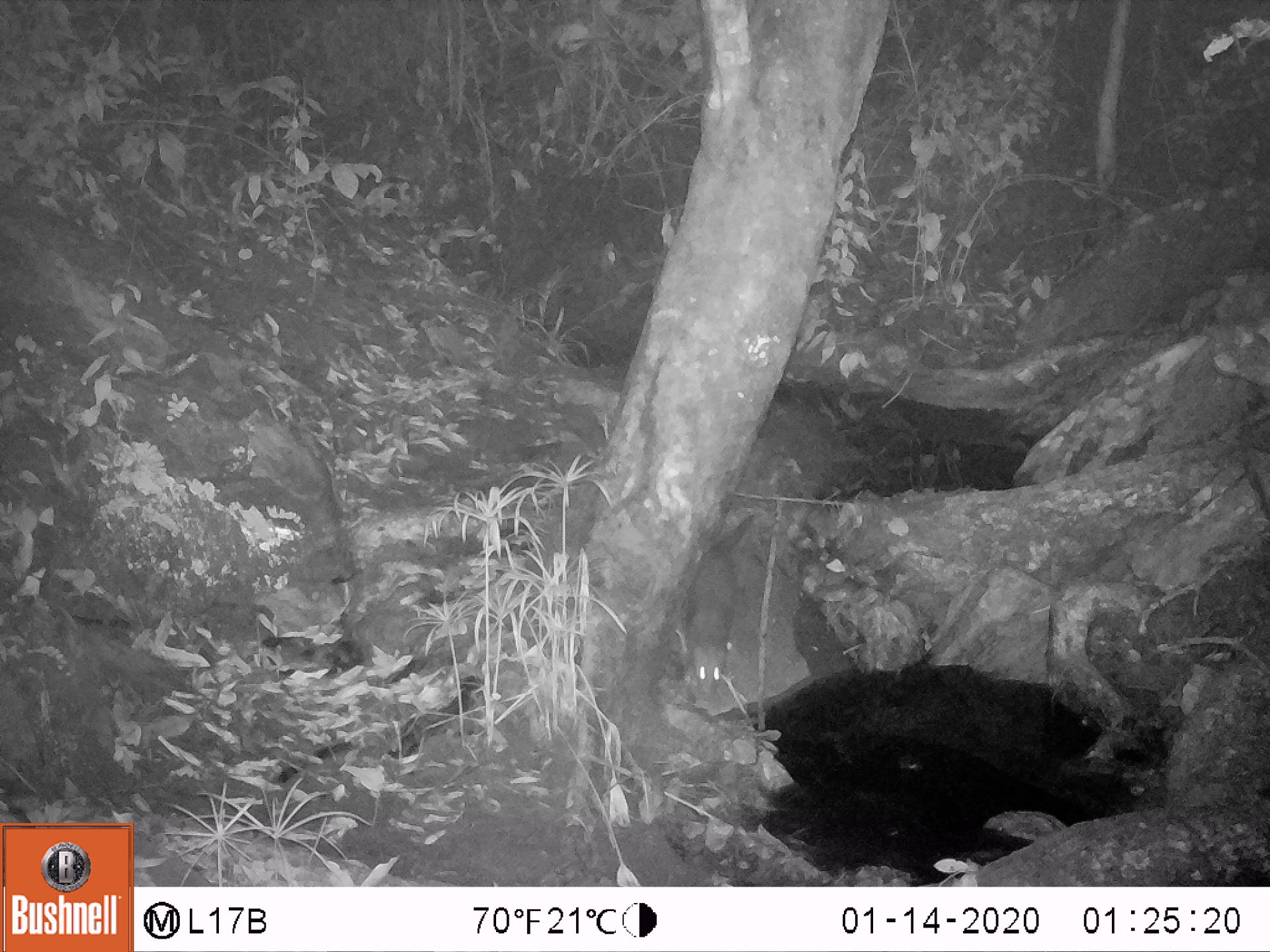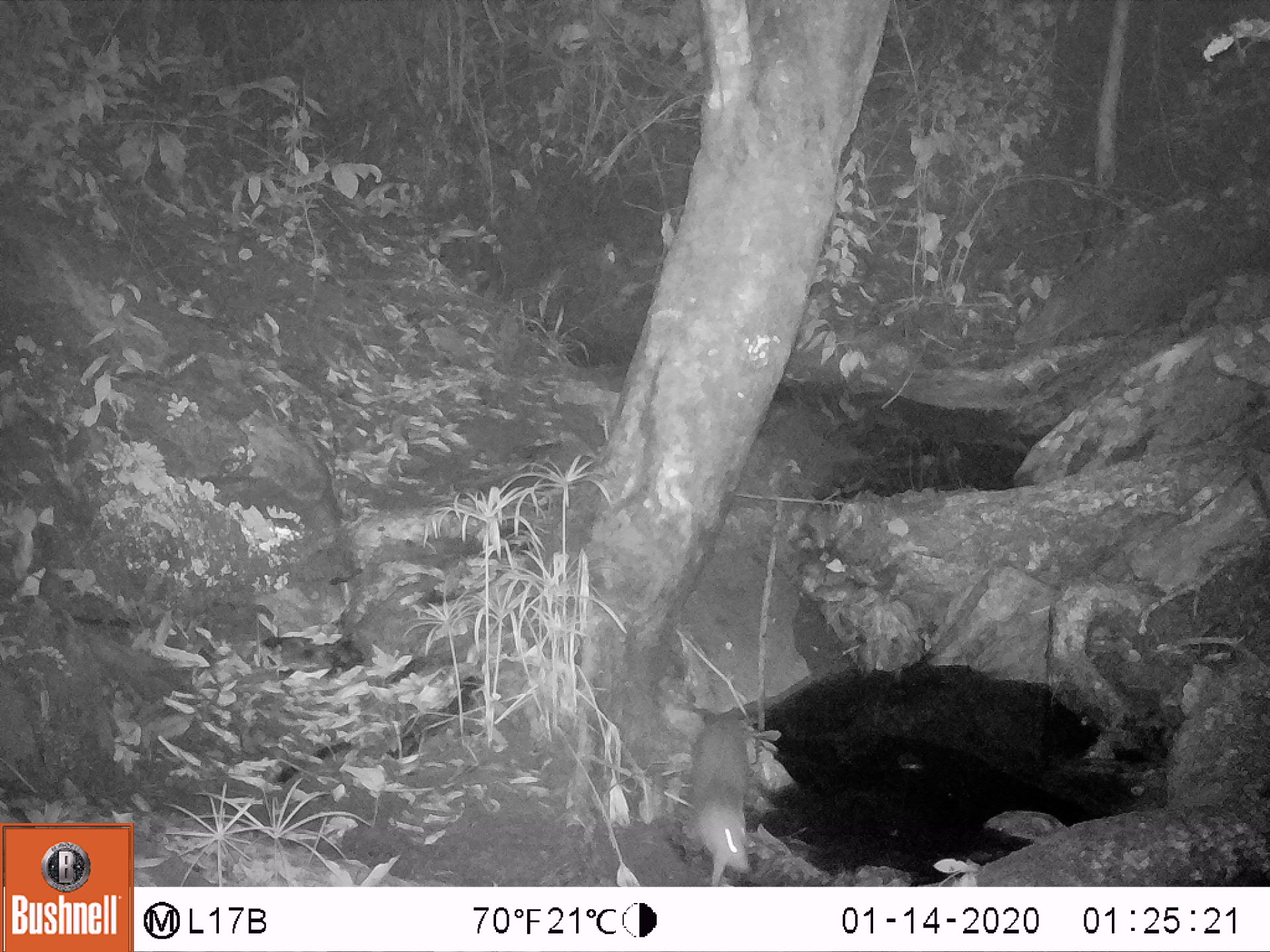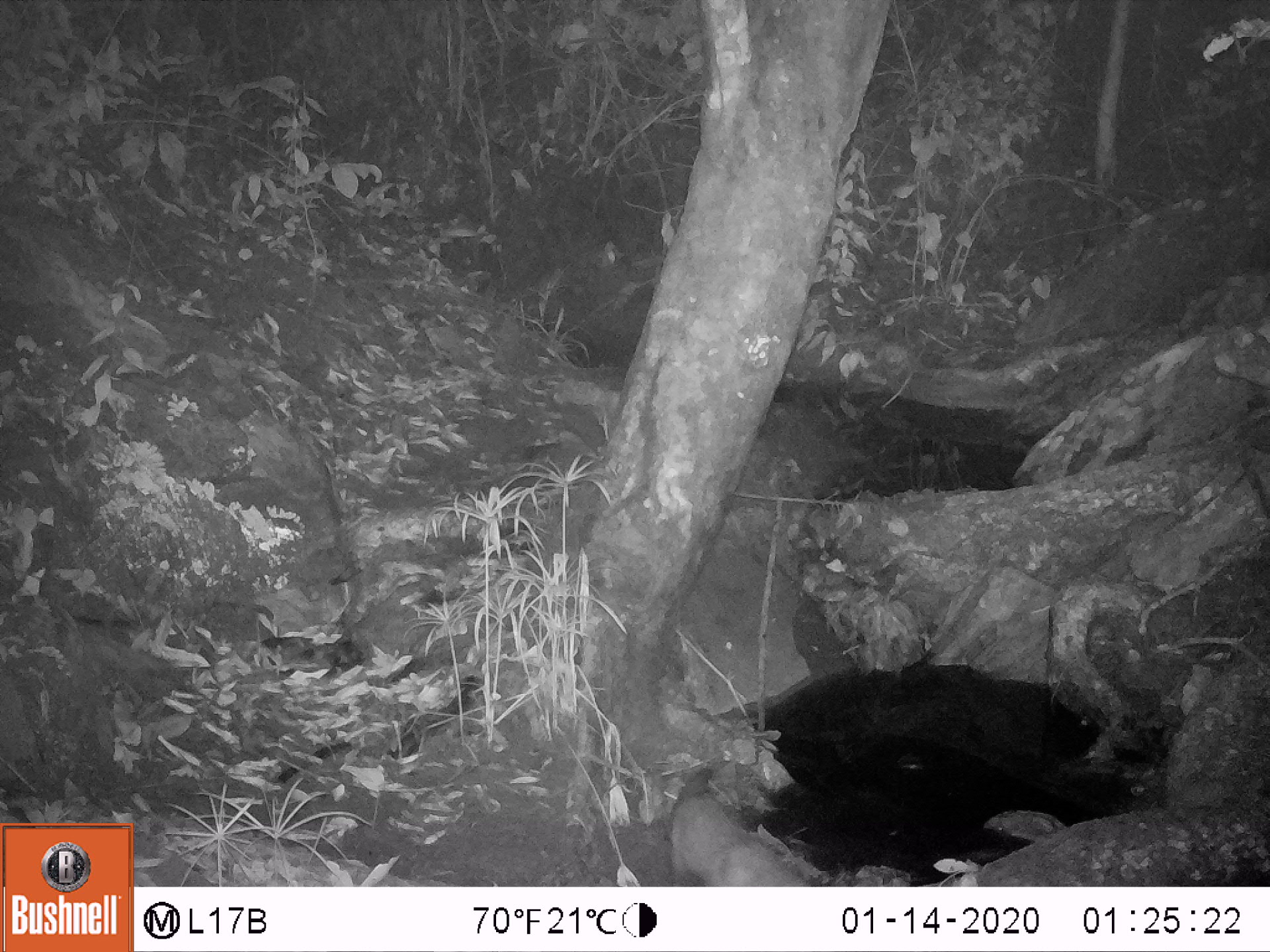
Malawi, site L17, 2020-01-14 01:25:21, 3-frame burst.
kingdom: Animalia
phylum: Chordata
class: Mammalia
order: Carnivora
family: Herpestidae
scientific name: Herpestidae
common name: mongoose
Mongoose (Herpestidae), count 1.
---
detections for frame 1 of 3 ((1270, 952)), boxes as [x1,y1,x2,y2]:
mongoose: [676,510,765,698]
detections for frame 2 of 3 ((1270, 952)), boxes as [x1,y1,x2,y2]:
mongoose: [676,691,760,878]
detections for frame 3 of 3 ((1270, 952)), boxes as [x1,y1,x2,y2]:
mongoose: [663,755,818,887]